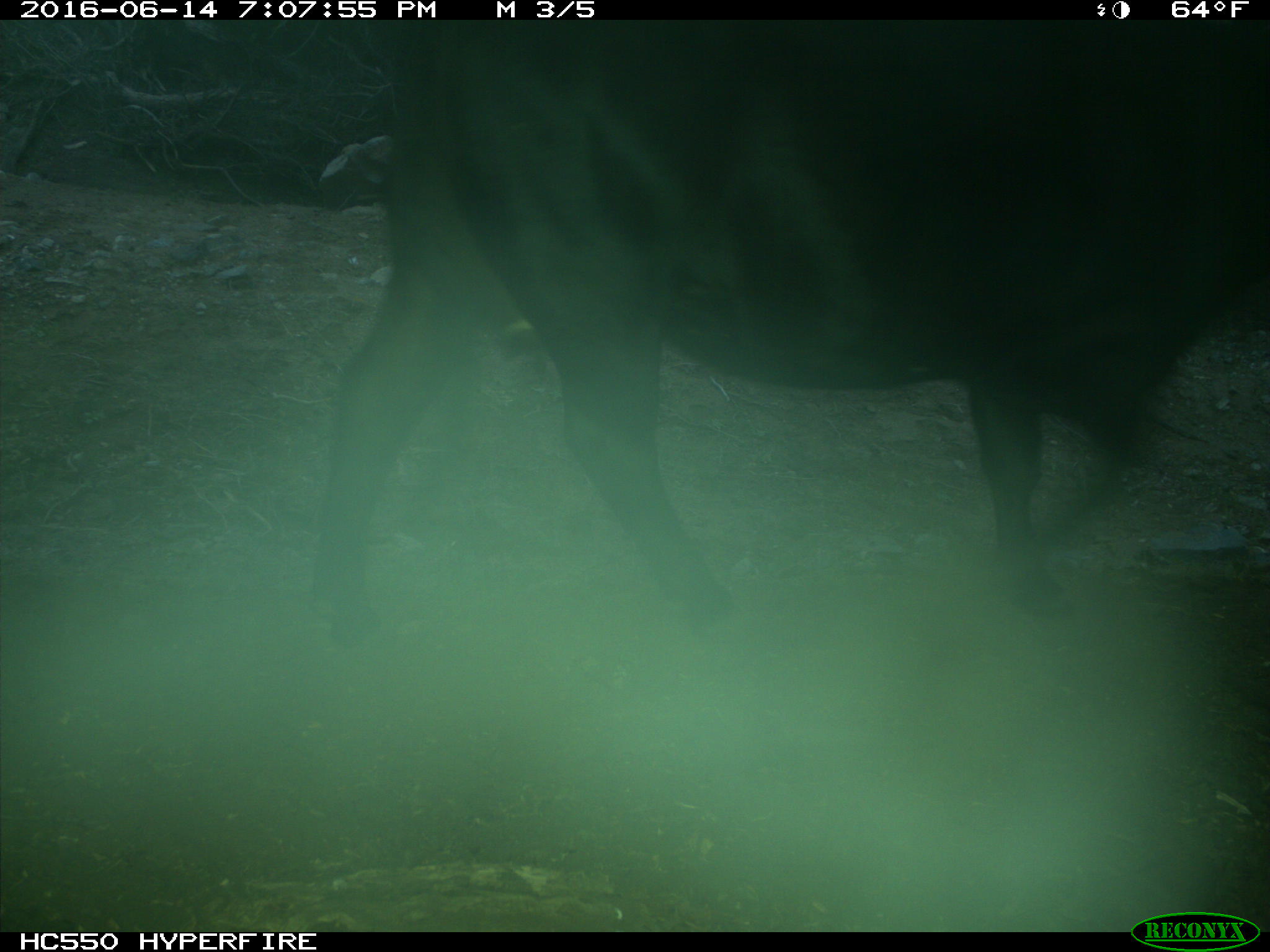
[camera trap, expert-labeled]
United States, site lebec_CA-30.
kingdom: Animalia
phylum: Chordata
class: Mammalia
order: Artiodactyla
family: Bovidae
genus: Bos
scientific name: Bos taurus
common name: domestic cow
Bos taurus (domestic cow).